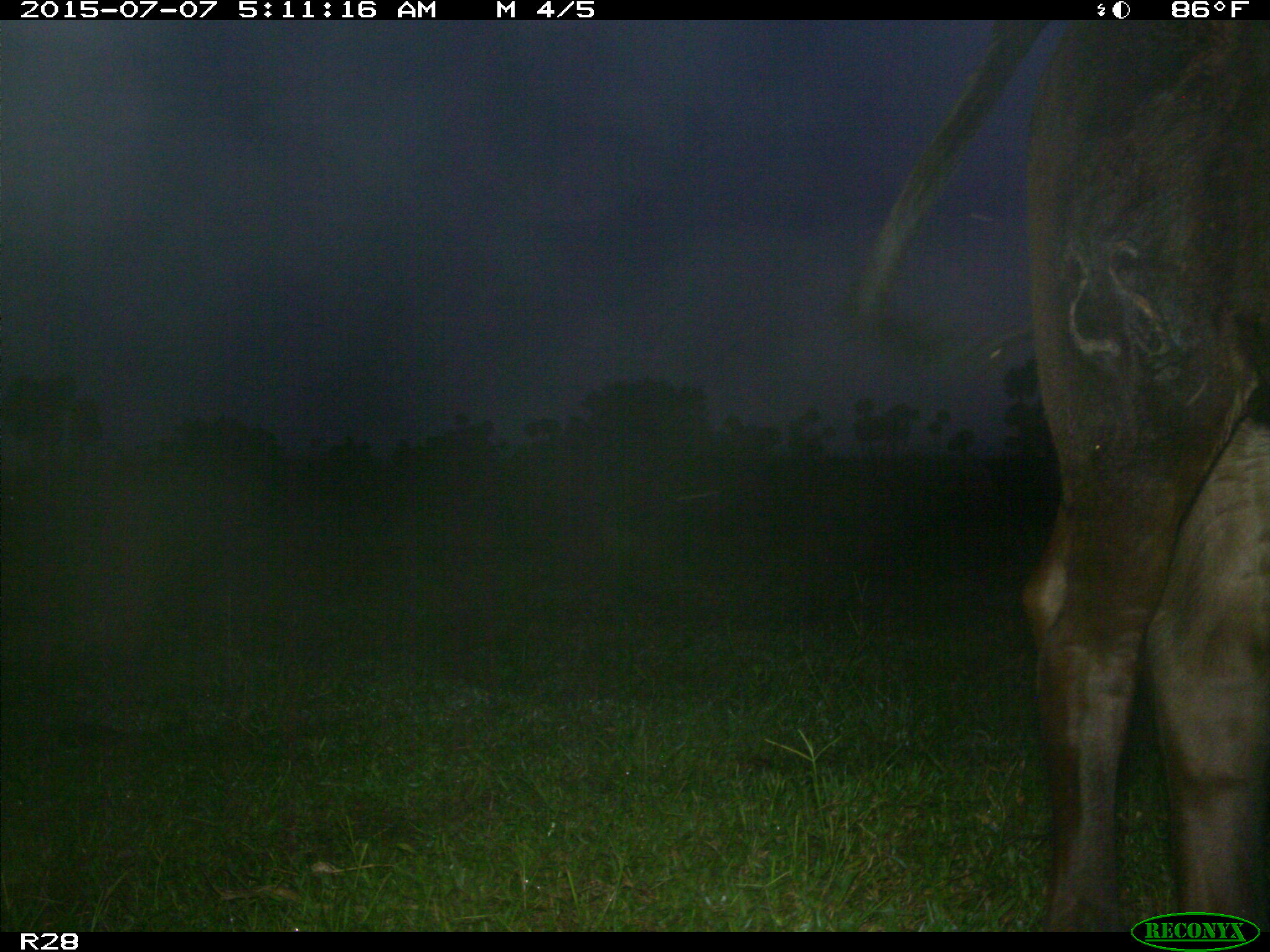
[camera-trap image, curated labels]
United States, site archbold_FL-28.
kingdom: Animalia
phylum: Chordata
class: Mammalia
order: Artiodactyla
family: Bovidae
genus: Bos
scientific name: Bos taurus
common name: domestic cow